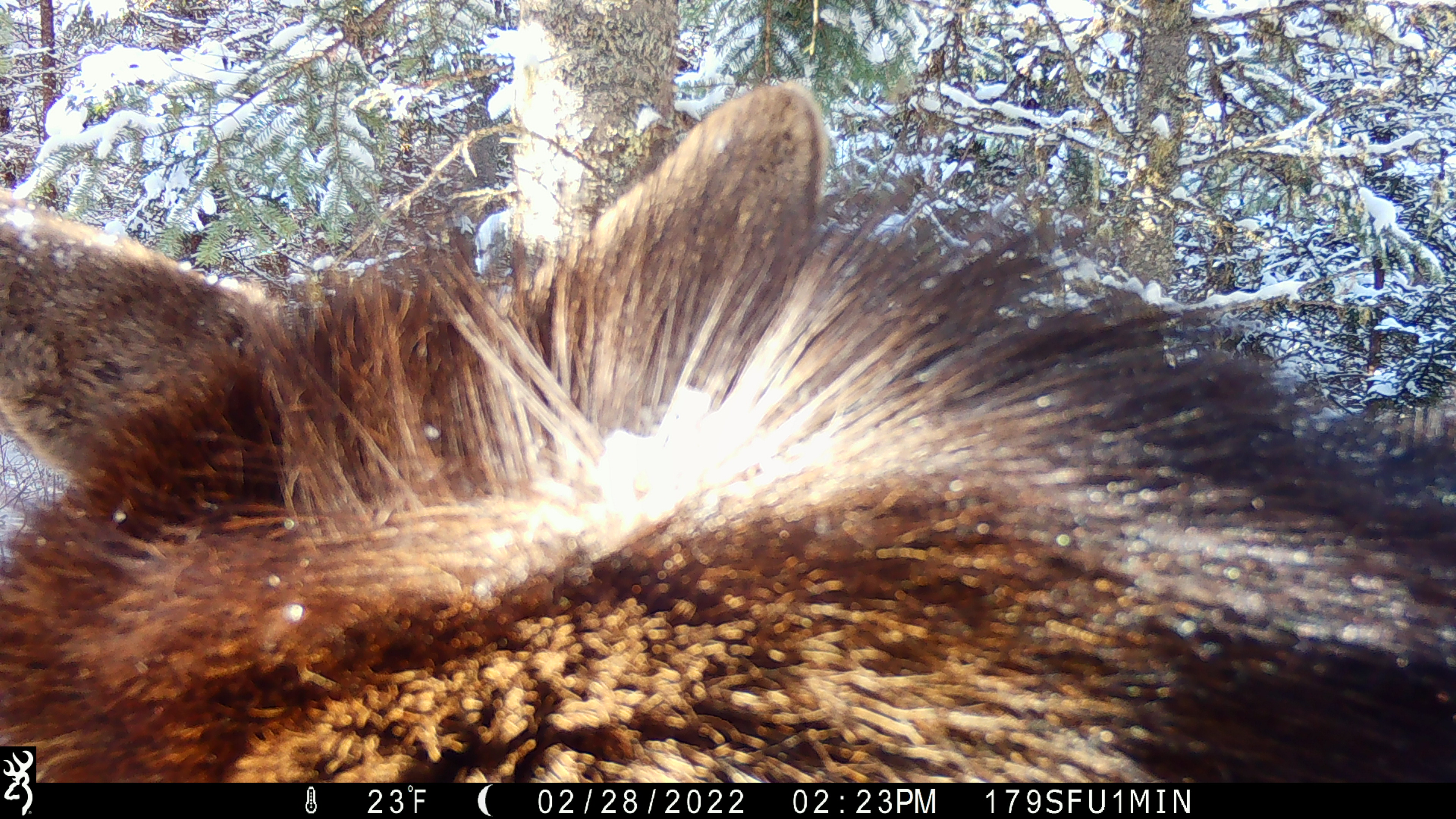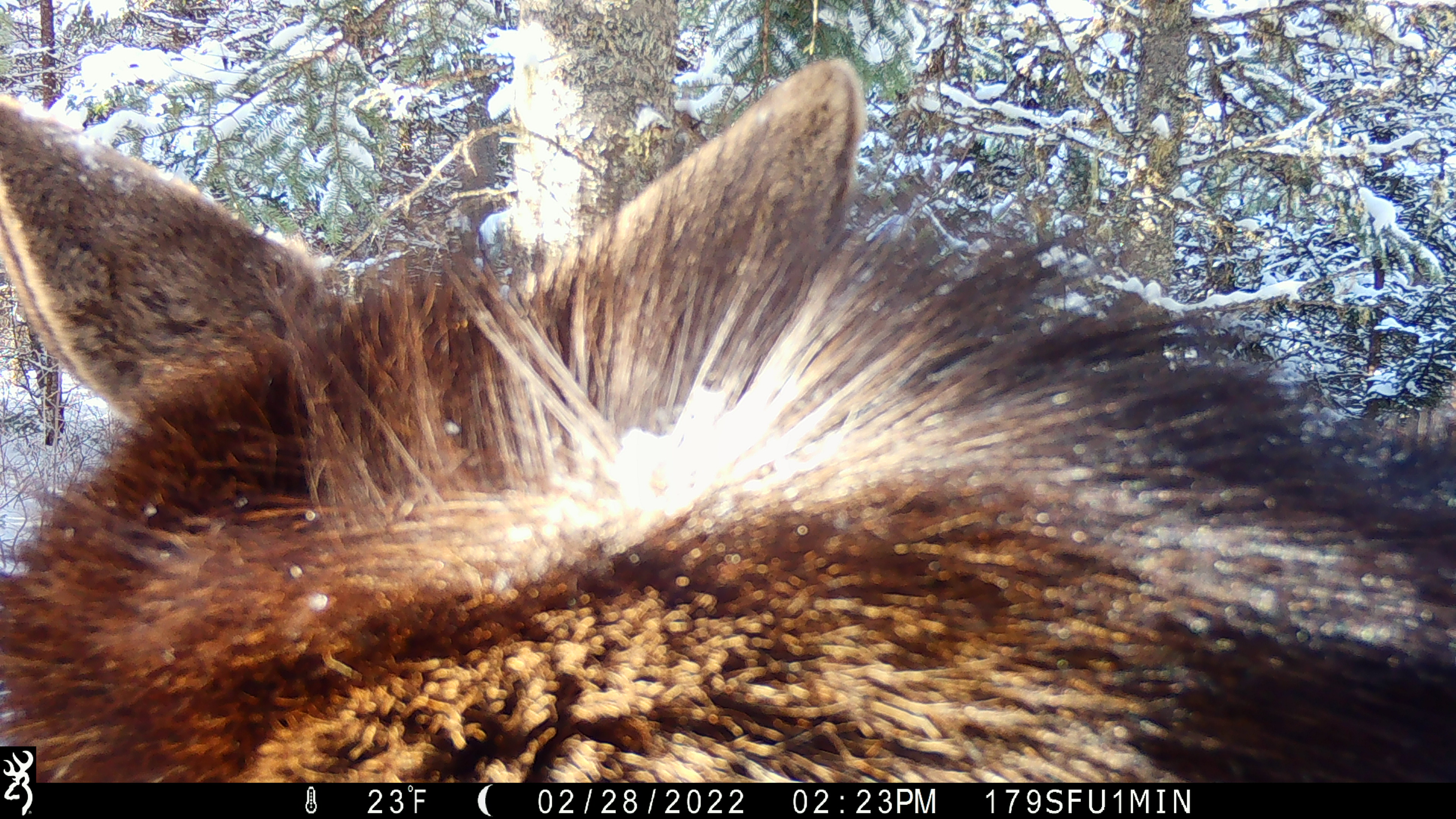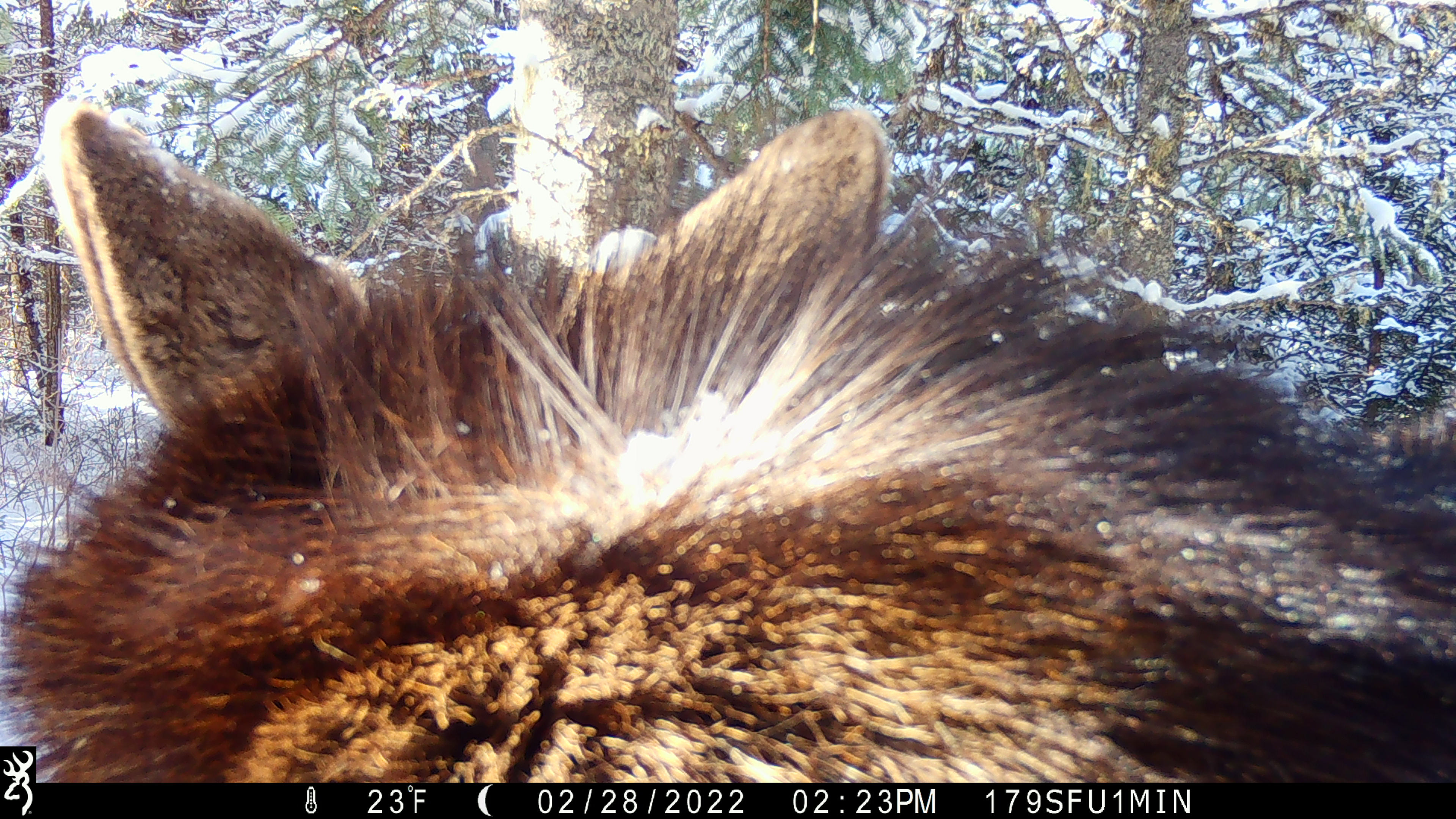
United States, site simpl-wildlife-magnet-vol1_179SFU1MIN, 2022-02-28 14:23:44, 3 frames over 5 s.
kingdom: Animalia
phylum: Chordata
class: Mammalia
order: Artiodactyla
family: Cervidae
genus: Alces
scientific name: Alces alces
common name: moose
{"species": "moose (Alces alces)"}